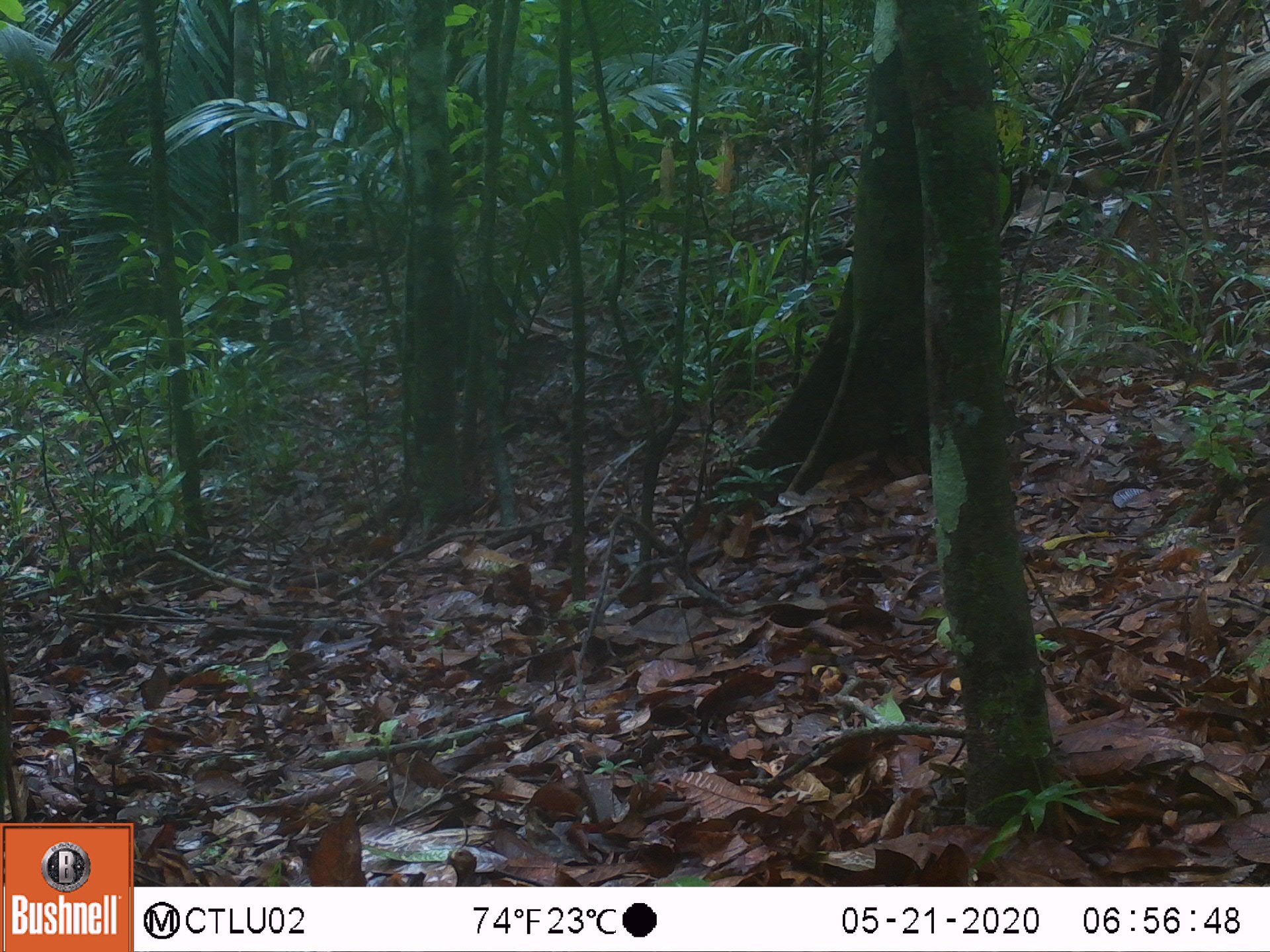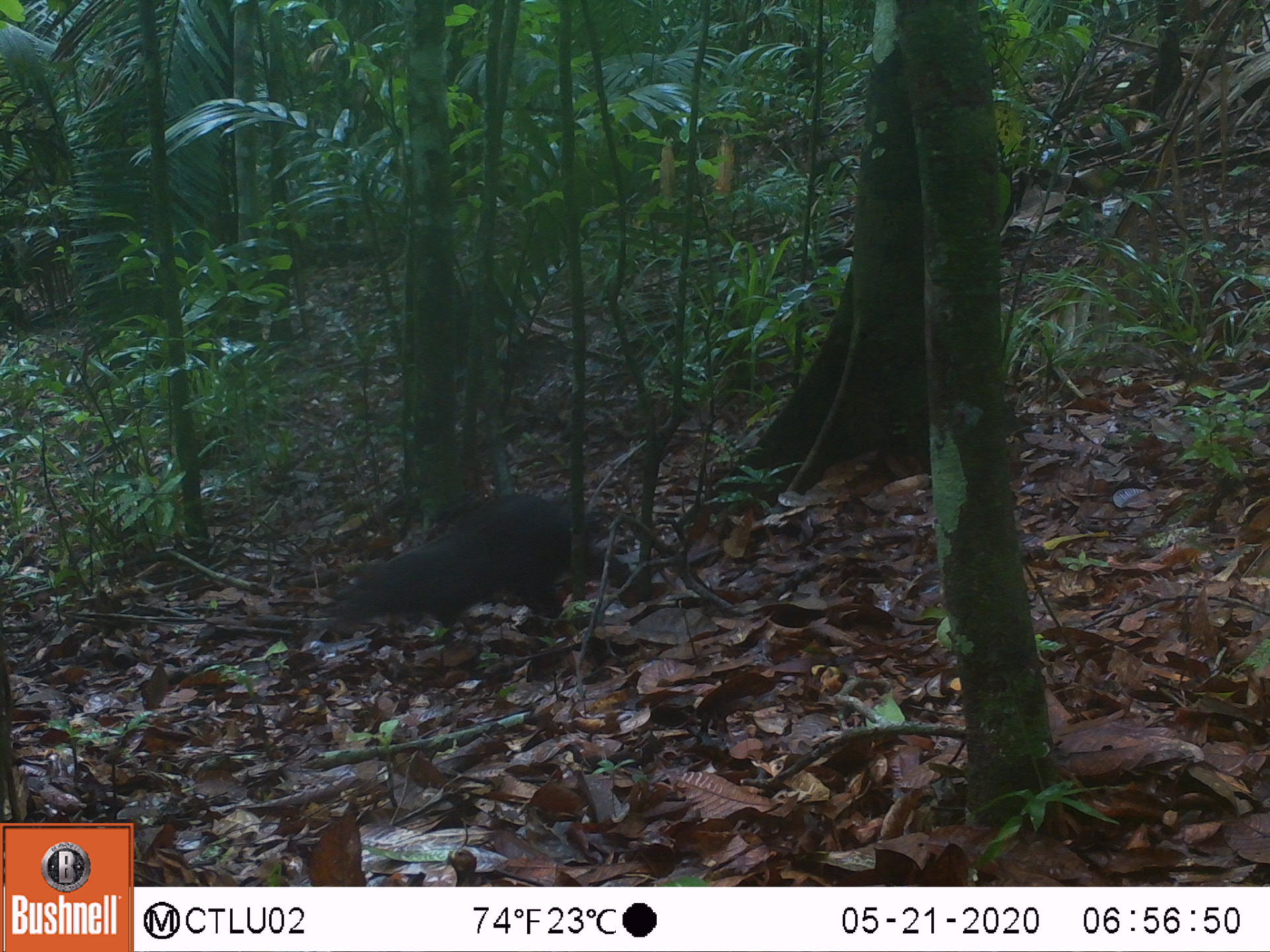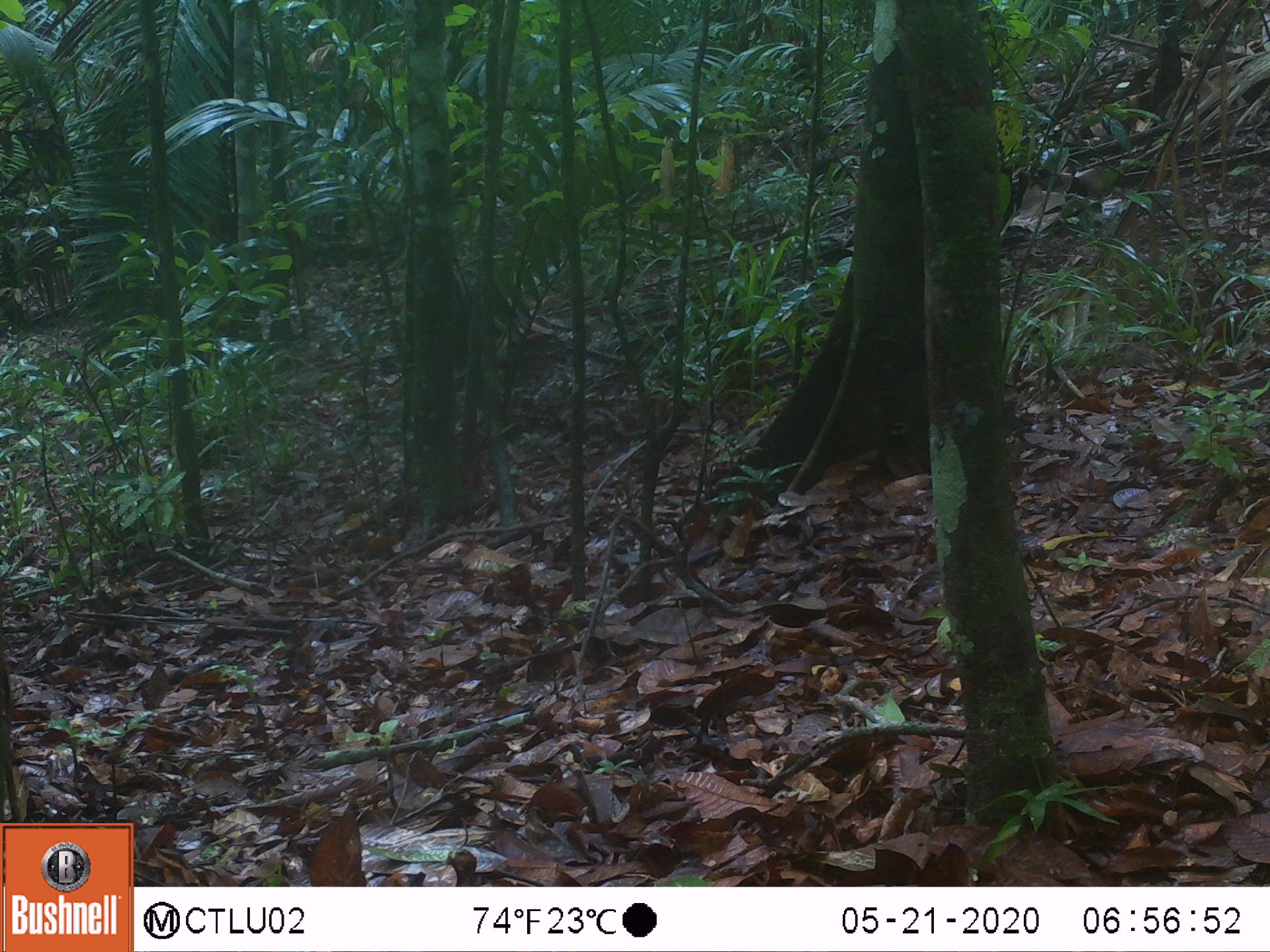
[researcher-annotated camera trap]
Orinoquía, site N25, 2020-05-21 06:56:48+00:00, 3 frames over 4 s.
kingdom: Animalia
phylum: Chordata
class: Mammalia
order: Rodentia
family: Dasyproctidae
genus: Dasyprocta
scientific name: Dasyprocta fuliginosa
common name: black agouti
Black agouti (Dasyprocta fuliginosa).